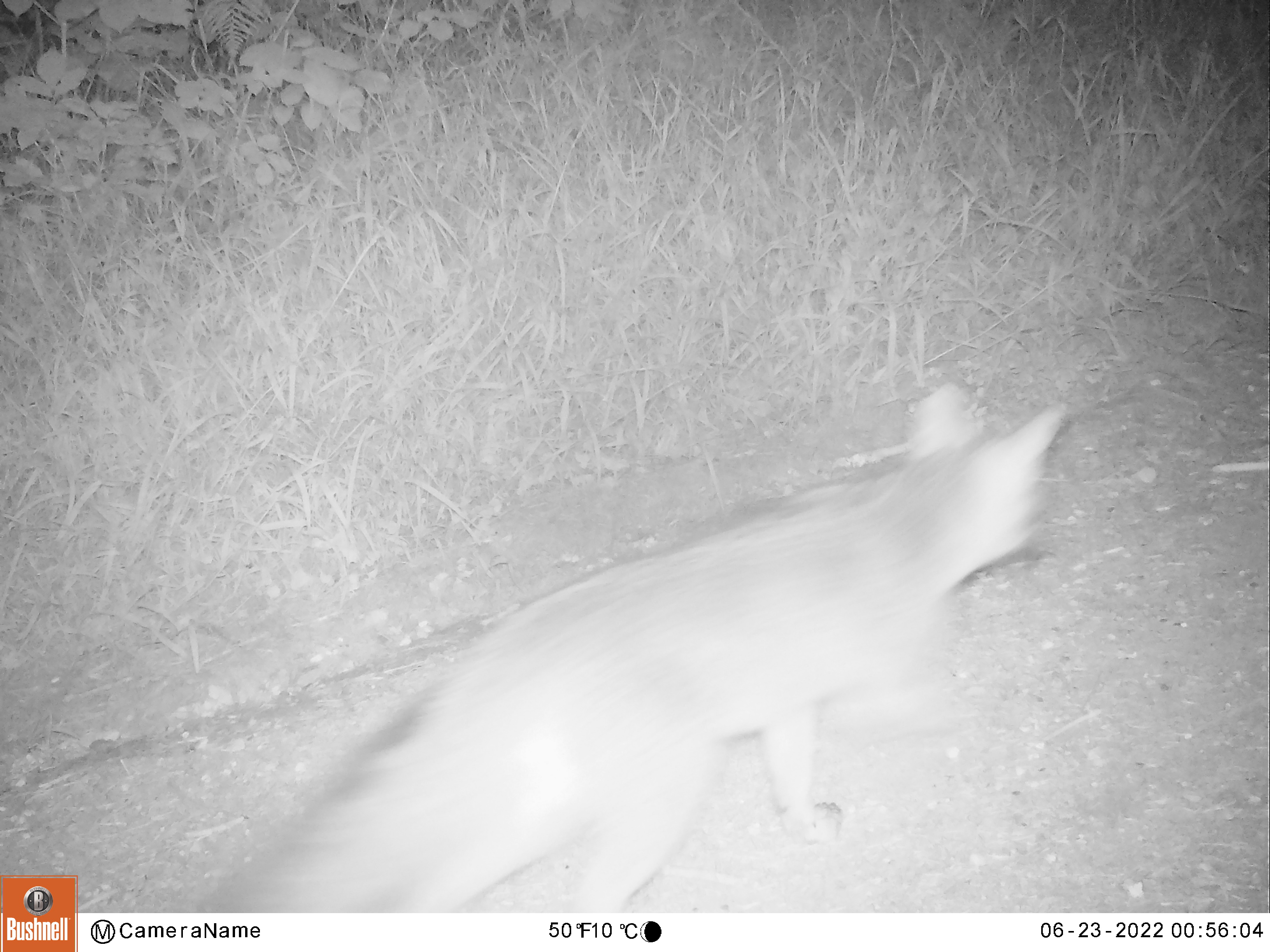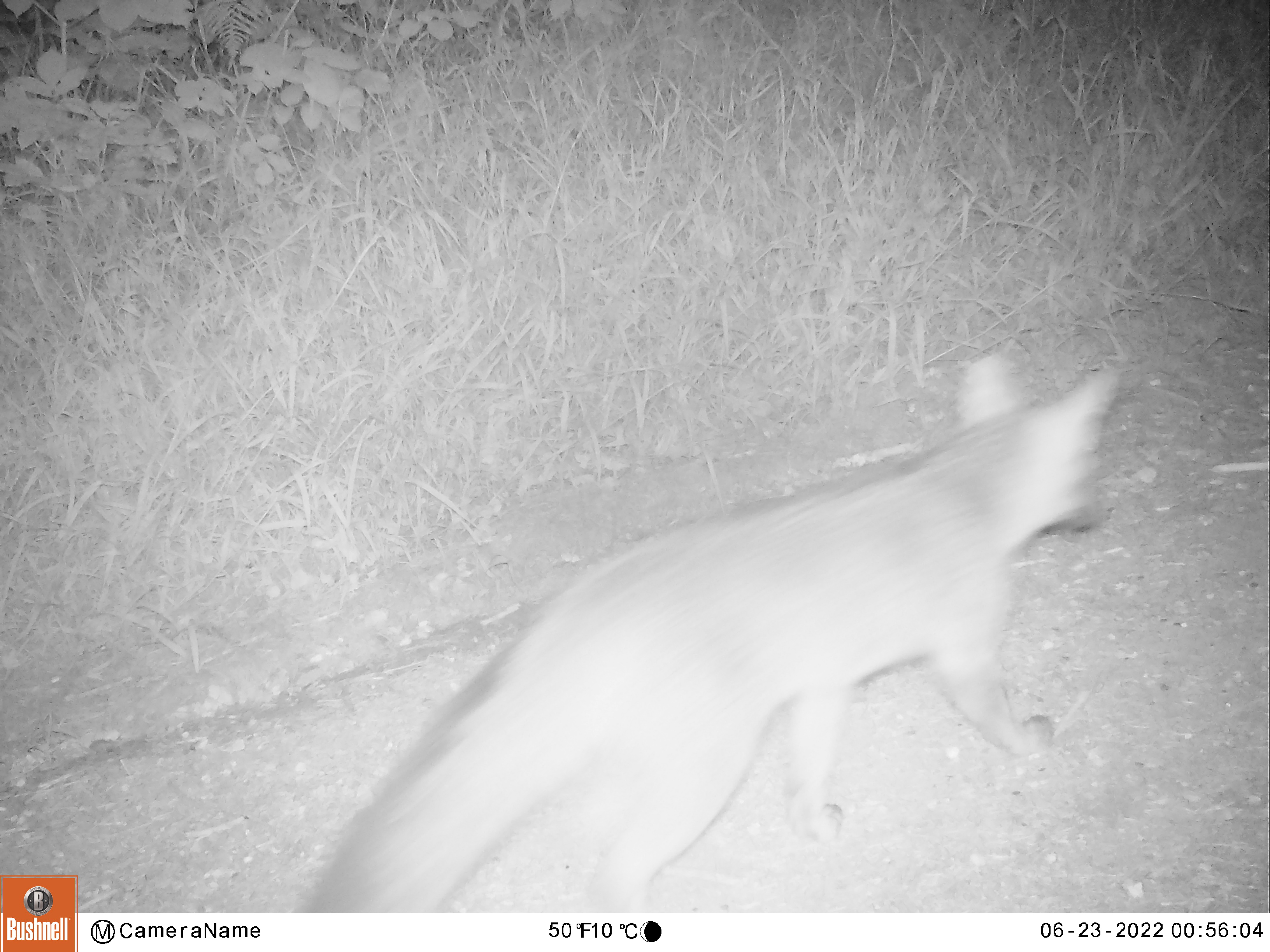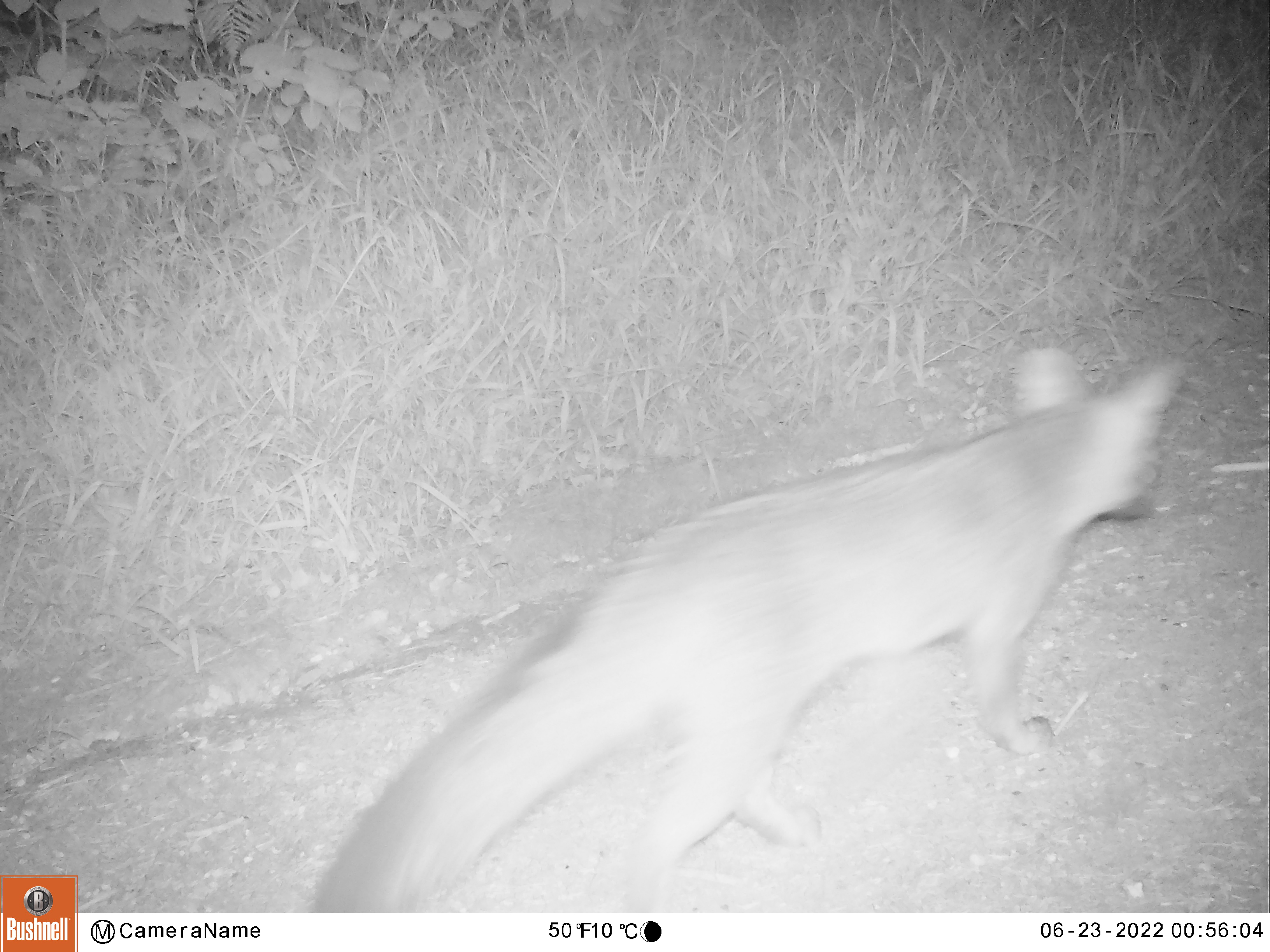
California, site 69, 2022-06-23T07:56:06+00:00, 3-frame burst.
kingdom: Animalia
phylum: Chordata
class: Mammalia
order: Carnivora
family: Canidae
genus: Urocyon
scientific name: Urocyon cinereoargenteus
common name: gray fox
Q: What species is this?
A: Gray fox (Urocyon cinereoargenteus).